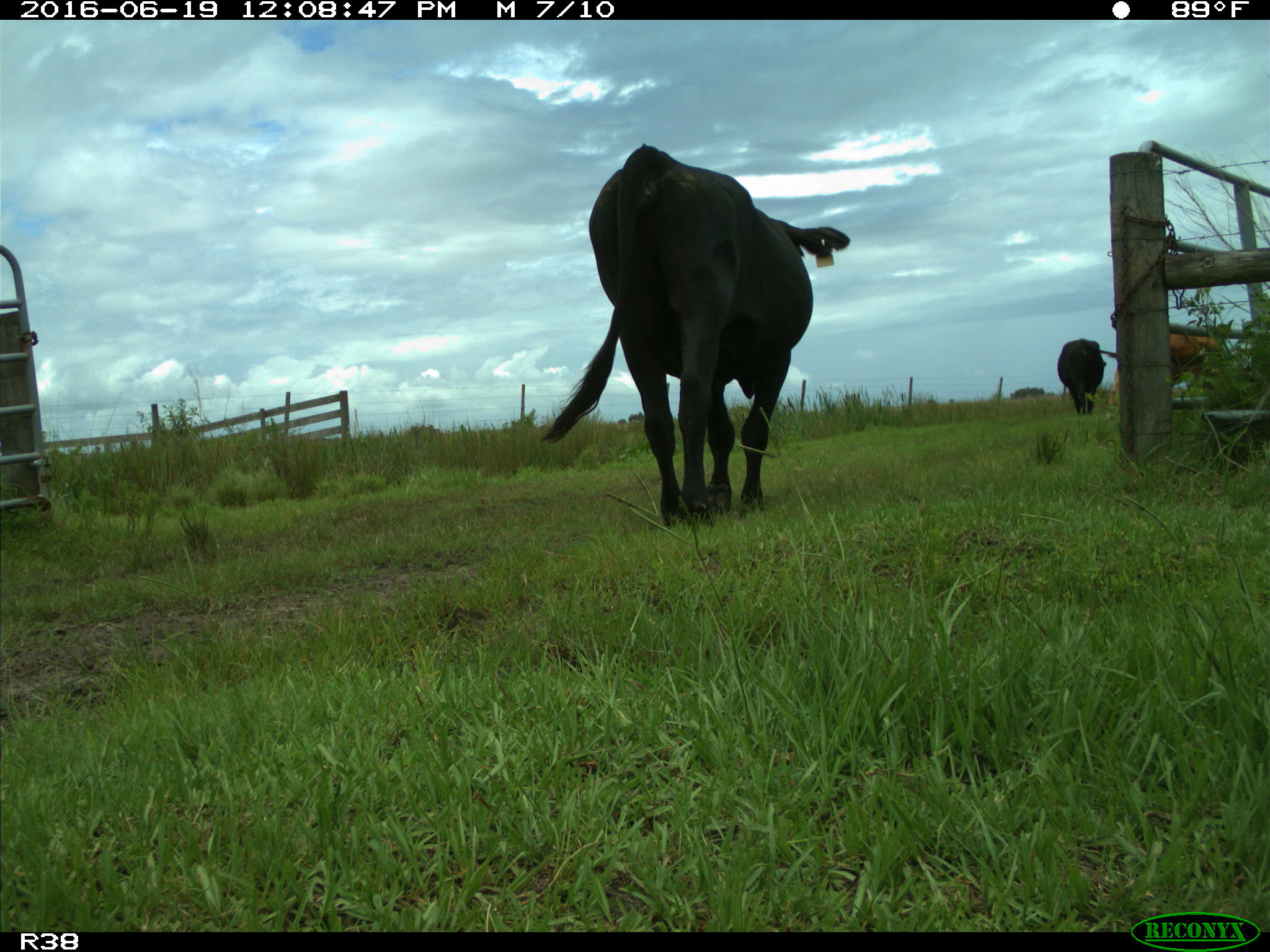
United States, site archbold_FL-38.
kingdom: Animalia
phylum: Chordata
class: Mammalia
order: Artiodactyla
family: Bovidae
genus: Bos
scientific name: Bos taurus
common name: domestic cow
Bos taurus (domestic cow).